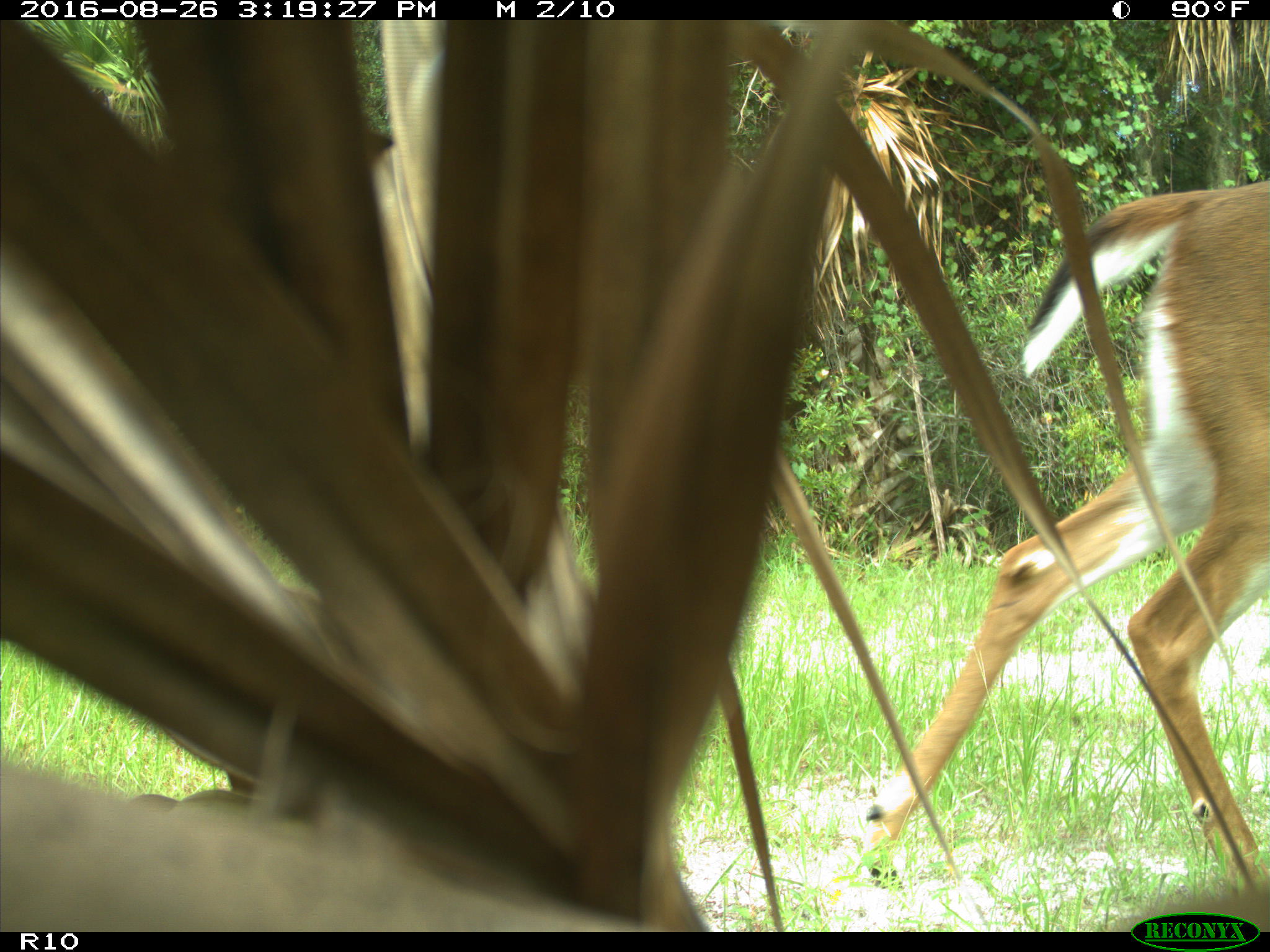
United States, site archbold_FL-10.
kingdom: Animalia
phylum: Chordata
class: Mammalia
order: Artiodactyla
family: Cervidae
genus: Odocoileus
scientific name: Odocoileus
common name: deer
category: unidentified deer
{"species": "unidentified deer (deer) (Odocoileus)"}